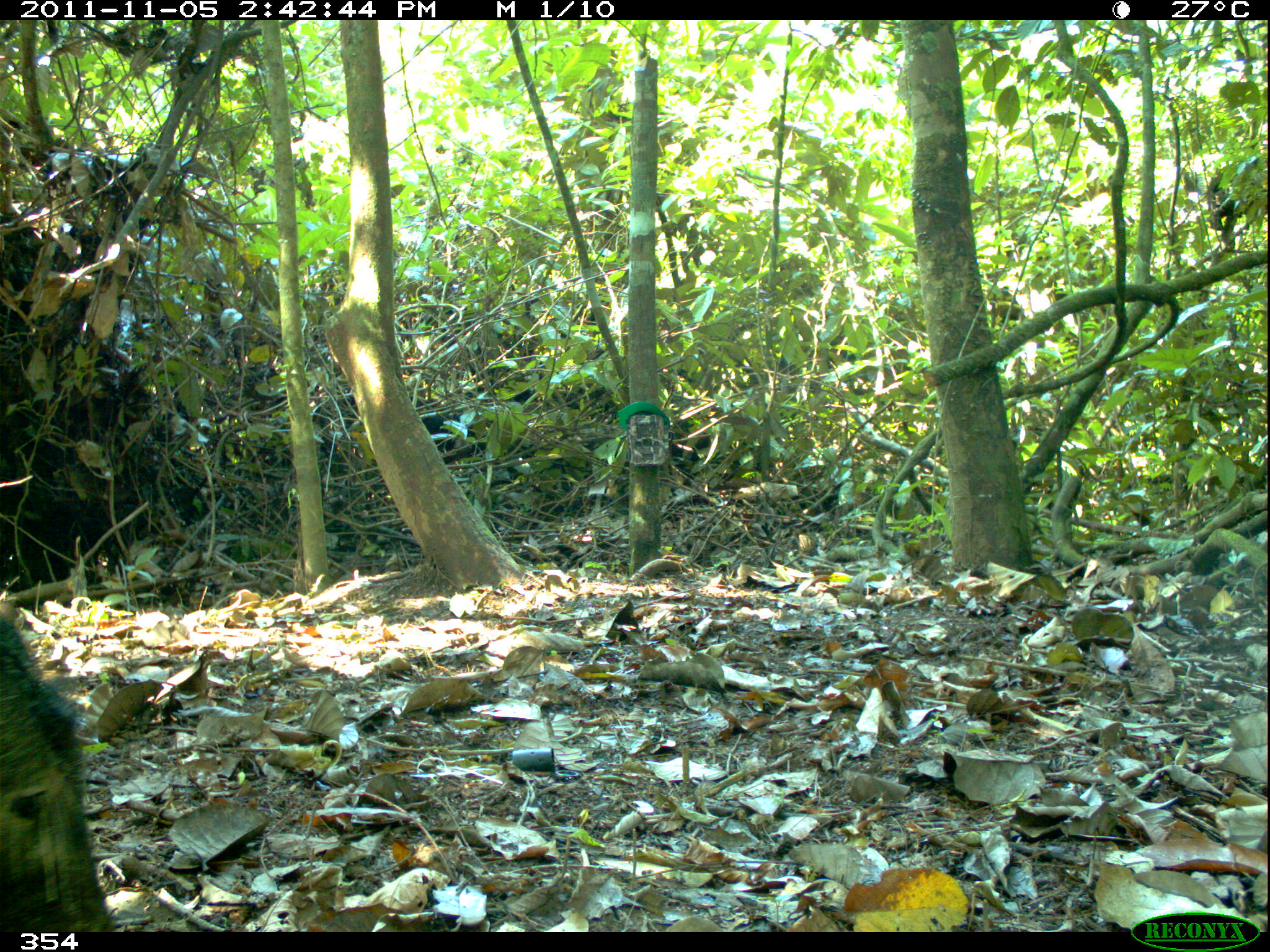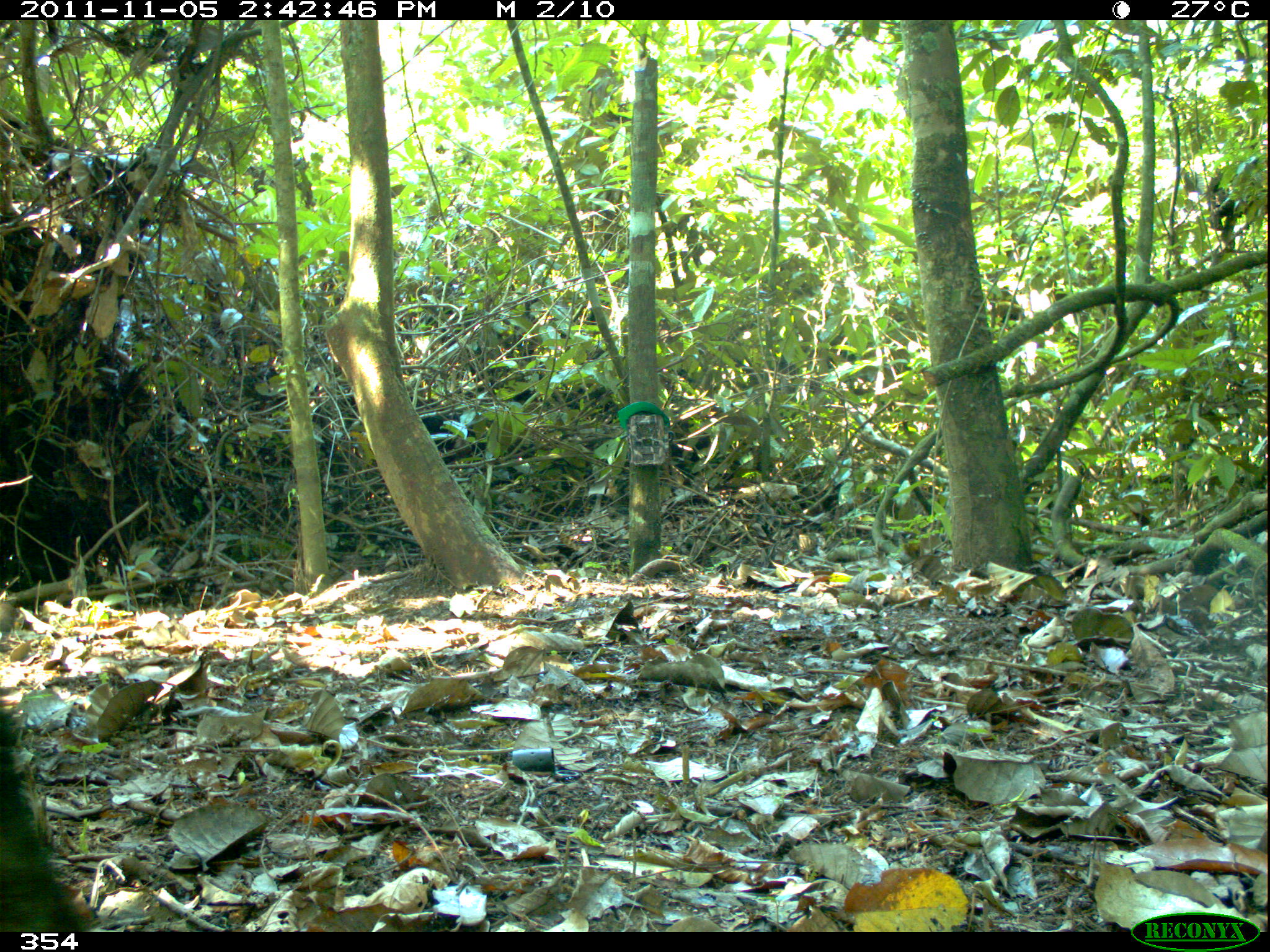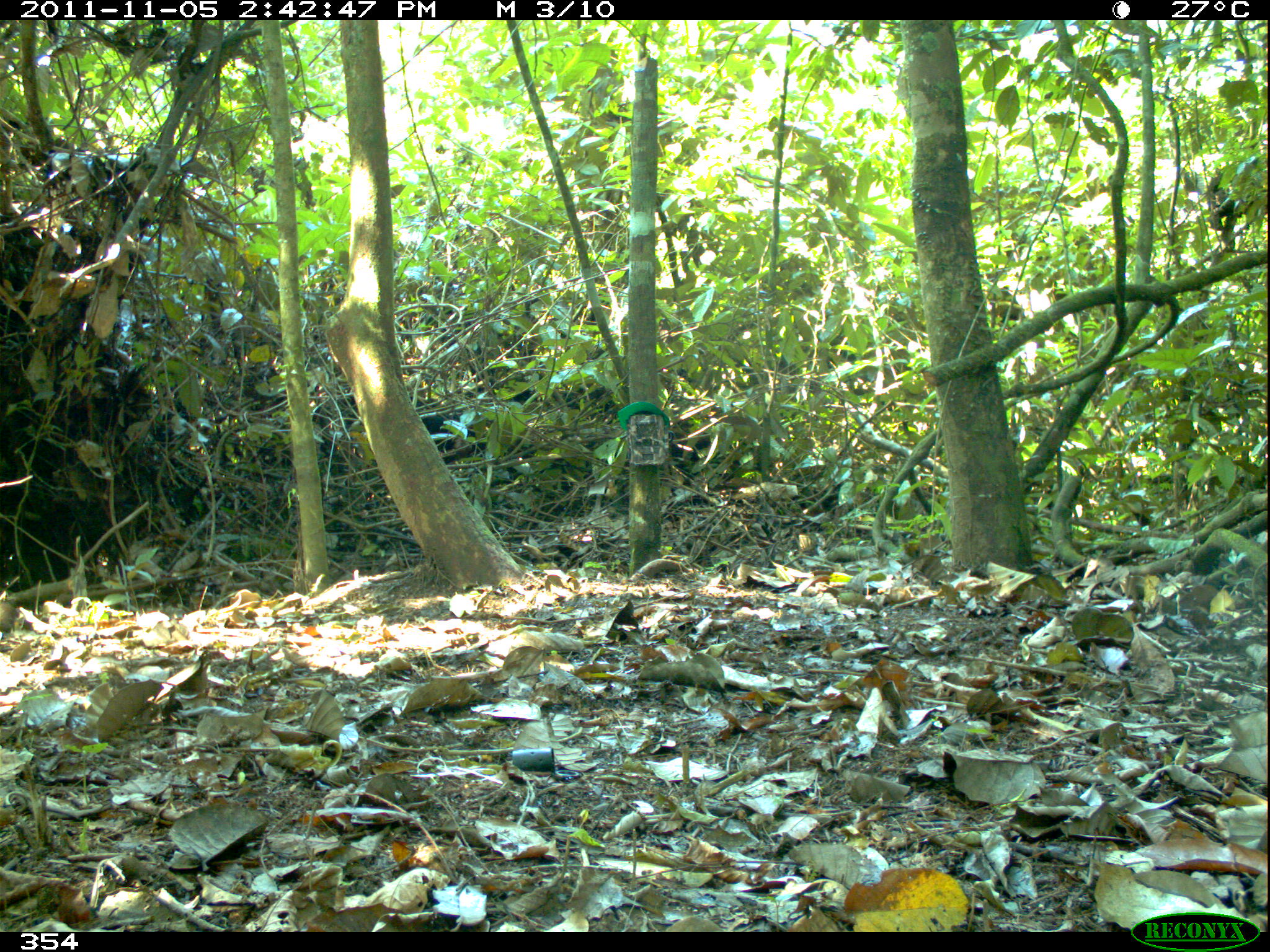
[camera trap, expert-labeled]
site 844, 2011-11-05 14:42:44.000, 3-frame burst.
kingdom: Animalia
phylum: Chordata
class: Mammalia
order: Artiodactyla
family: Tayassuidae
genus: Tayassu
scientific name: Tayassu pecari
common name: white-lipped peccary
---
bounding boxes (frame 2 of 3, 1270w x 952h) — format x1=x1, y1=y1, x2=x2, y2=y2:
tayassu pecari: x1=0, y1=709, x2=91, y2=932